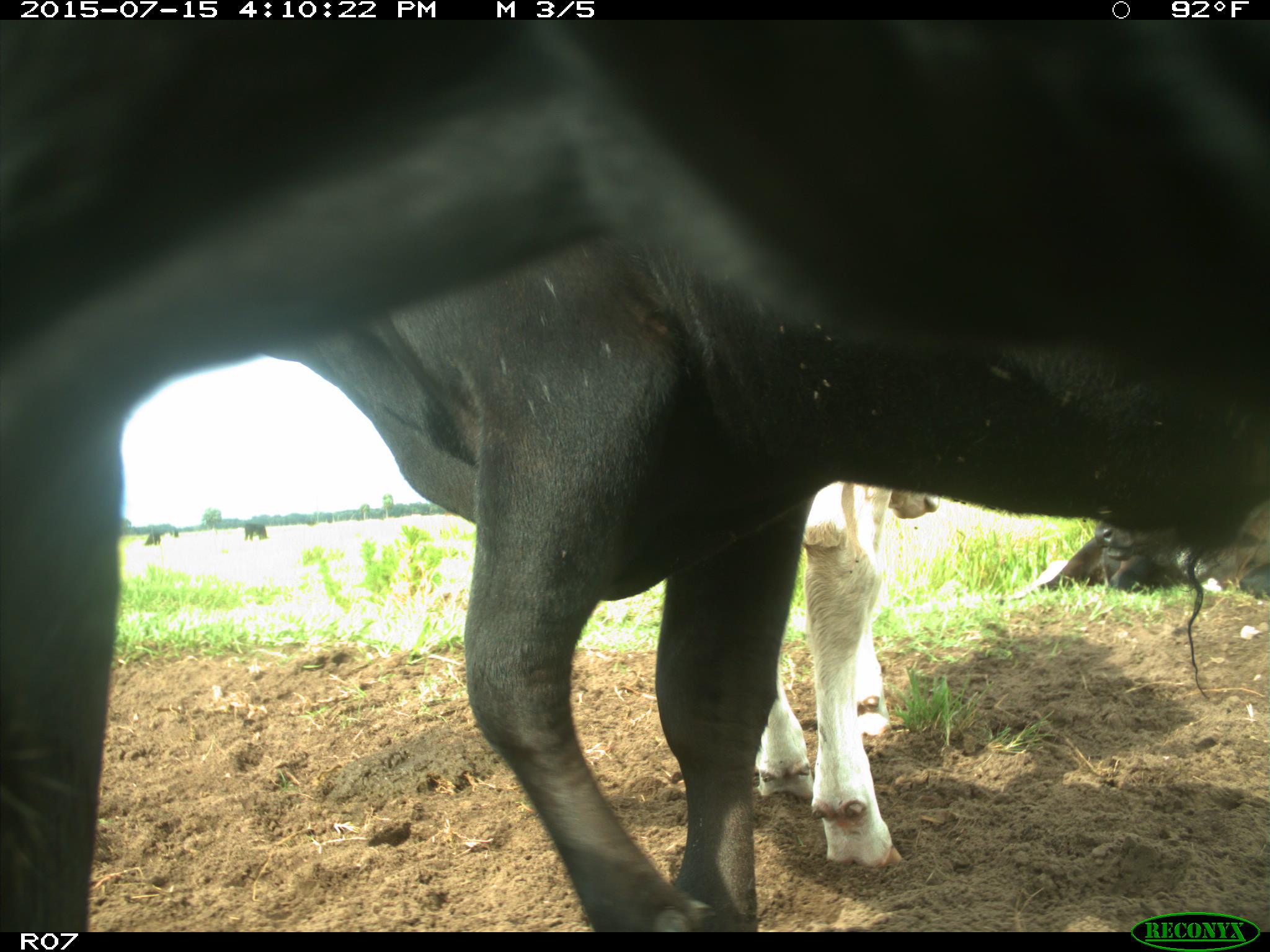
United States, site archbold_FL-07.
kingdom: Animalia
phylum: Chordata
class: Mammalia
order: Artiodactyla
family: Bovidae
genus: Bos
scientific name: Bos taurus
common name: domestic cow